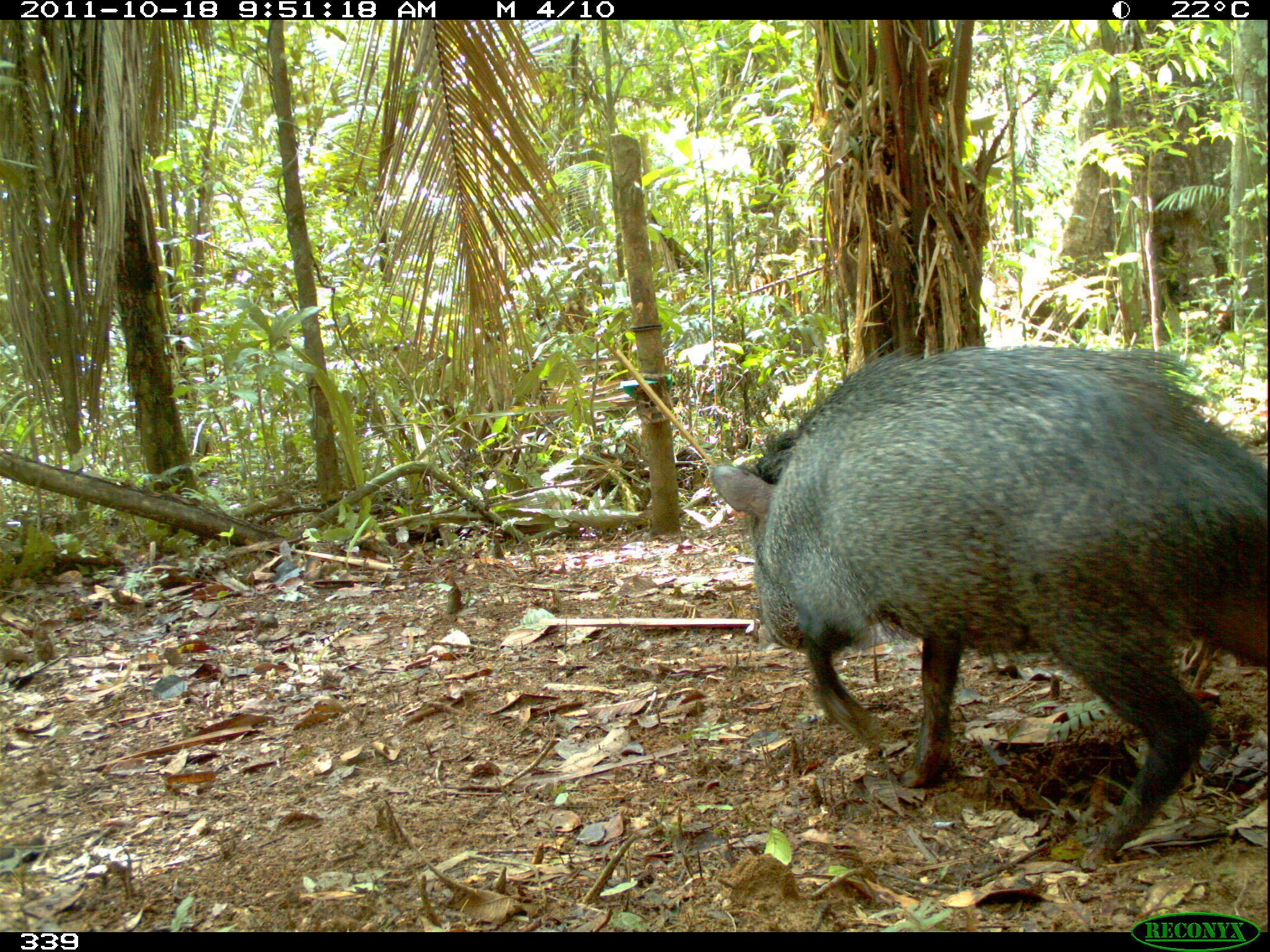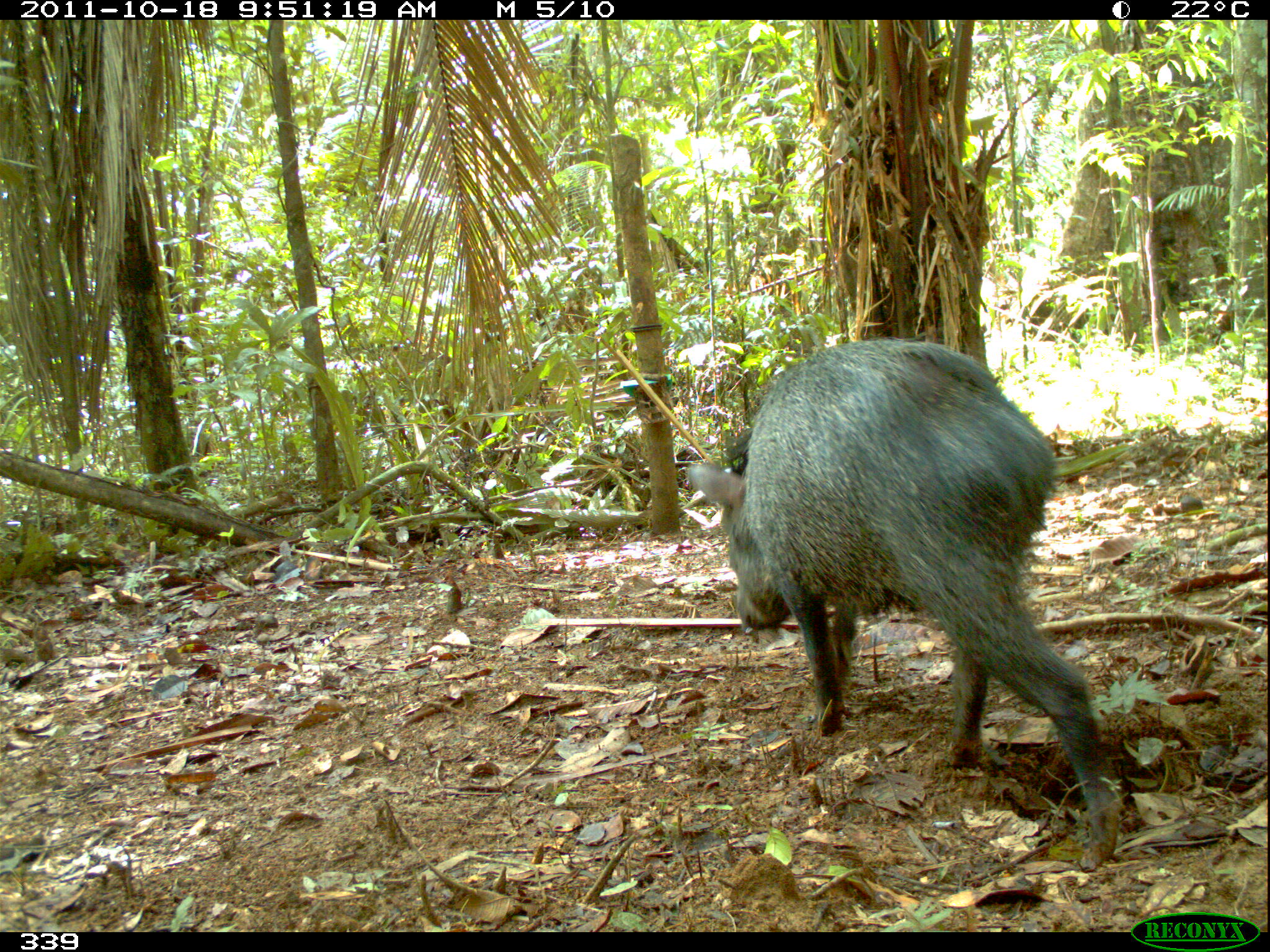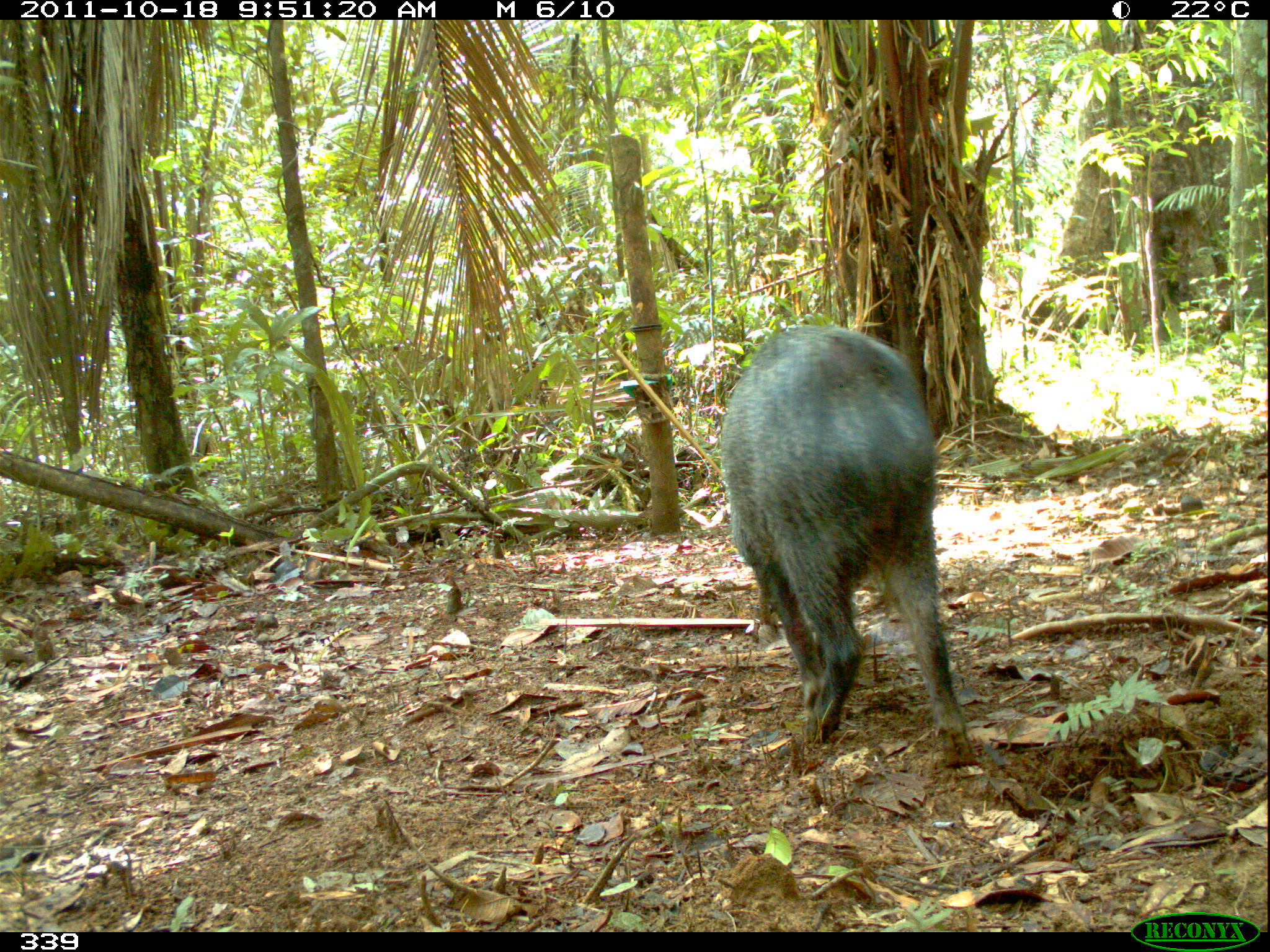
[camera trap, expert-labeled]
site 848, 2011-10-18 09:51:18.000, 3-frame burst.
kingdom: Animalia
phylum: Chordata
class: Mammalia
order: Artiodactyla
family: Tayassuidae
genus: Pecari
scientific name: Pecari tajacu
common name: collared peccary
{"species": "Pecari tajacu (collared peccary)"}